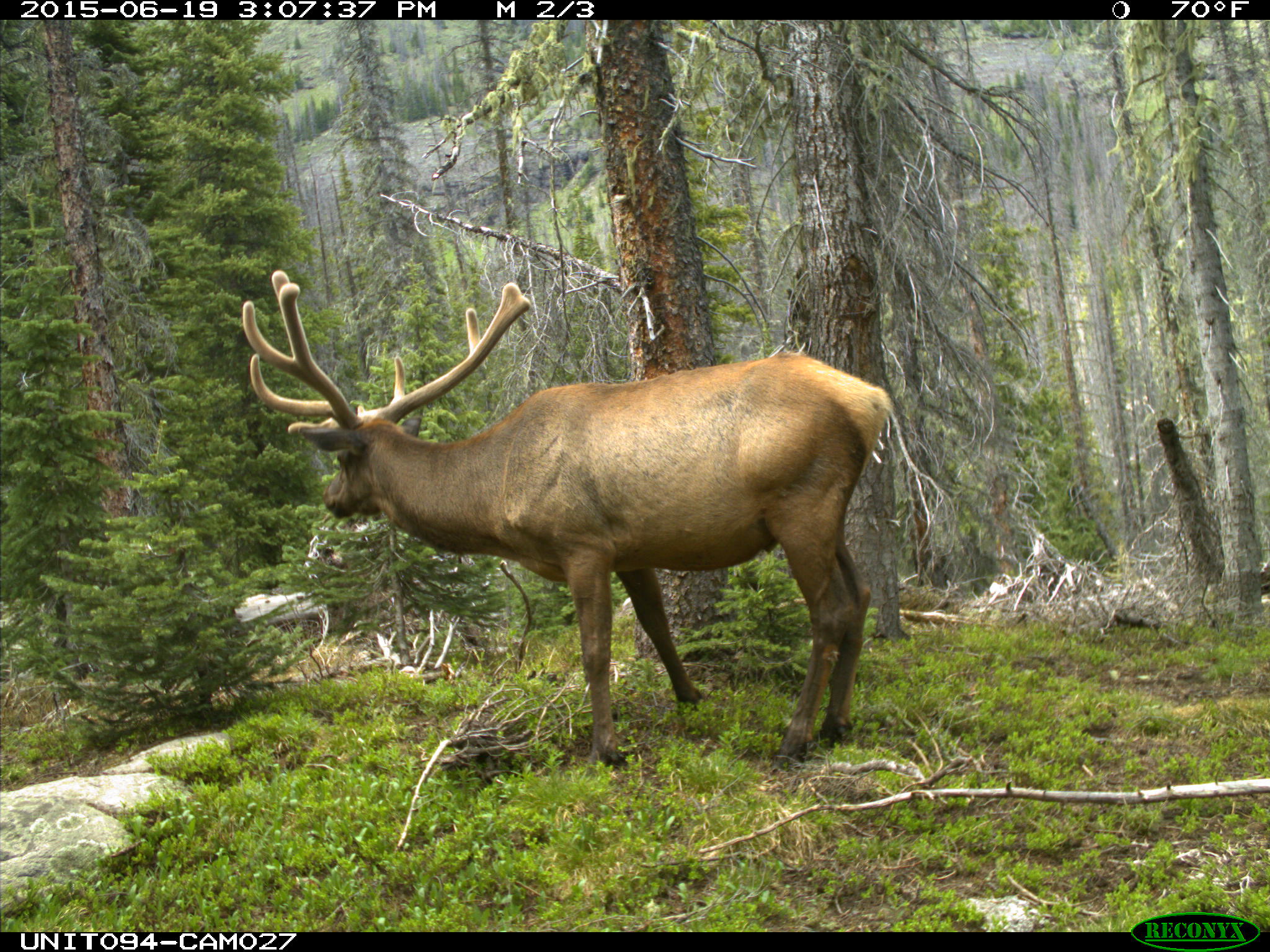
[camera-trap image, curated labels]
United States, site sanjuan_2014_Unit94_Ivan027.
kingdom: Animalia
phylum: Chordata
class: Mammalia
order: Artiodactyla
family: Cervidae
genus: Cervus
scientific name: Cervus elaphus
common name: red deer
Cervus elaphus (red deer).